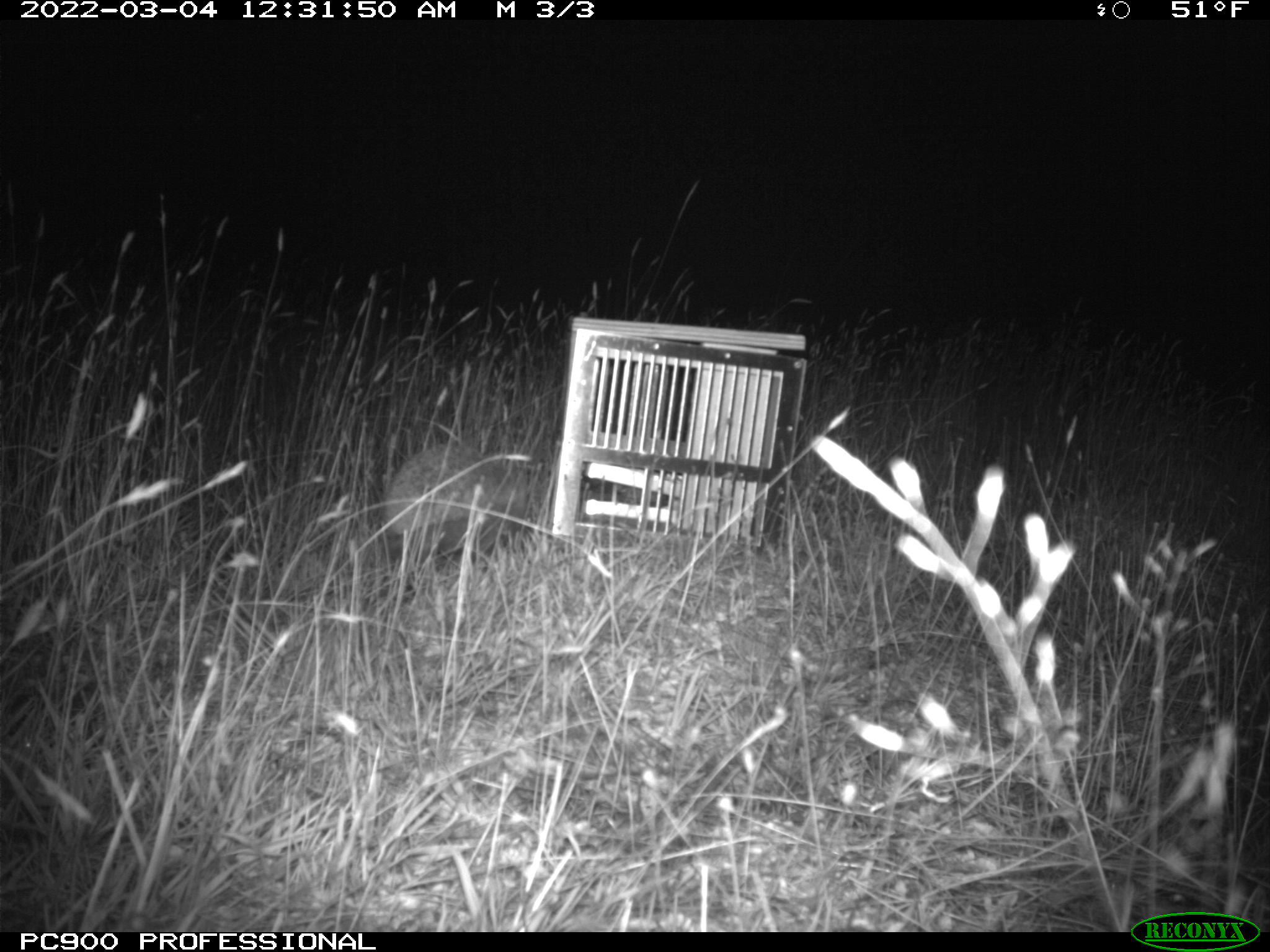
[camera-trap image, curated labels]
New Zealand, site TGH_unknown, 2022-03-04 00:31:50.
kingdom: Animalia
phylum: Chordata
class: Mammalia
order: Eulipotyphla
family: Erinaceidae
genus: Erinaceus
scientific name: Erinaceus europaeus europaeus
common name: european hedgehog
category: hedgehog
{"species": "hedgehog (european hedgehog) (Erinaceus europaeus europaeus)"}